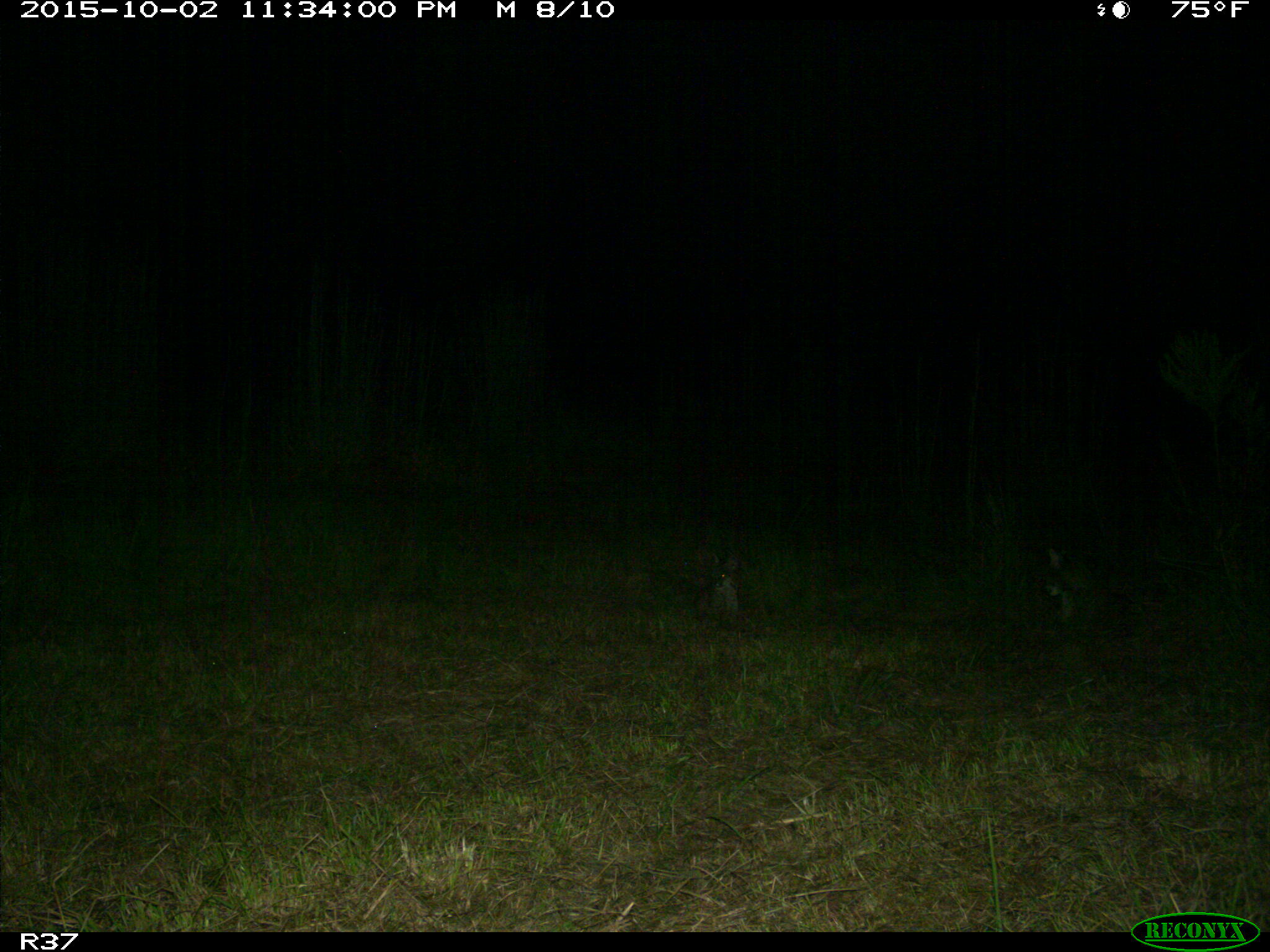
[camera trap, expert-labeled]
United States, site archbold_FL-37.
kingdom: Animalia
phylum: Chordata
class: Mammalia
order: Carnivora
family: Felidae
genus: Lynx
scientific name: Lynx rufus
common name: bobcat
Lynx rufus (bobcat).